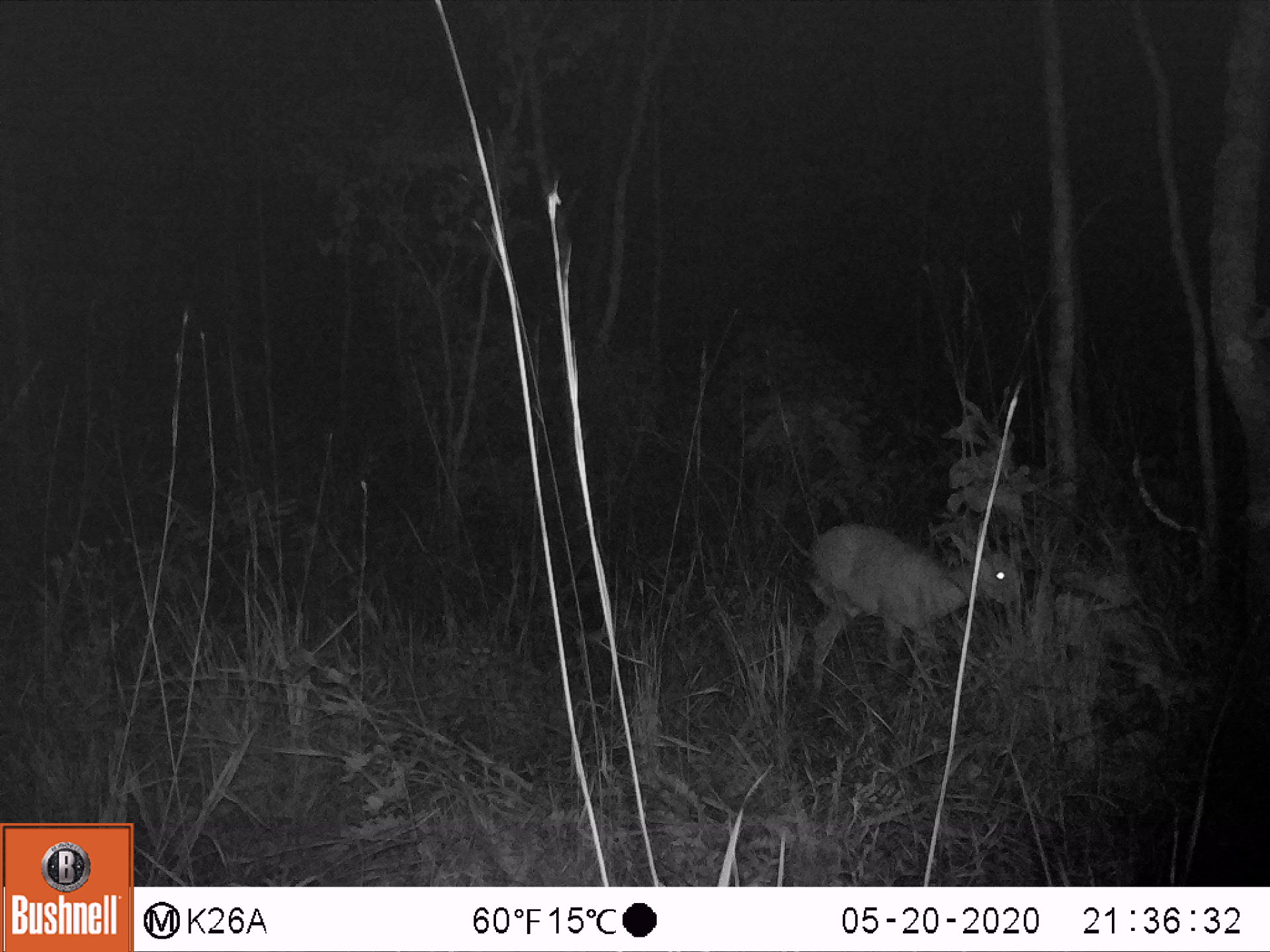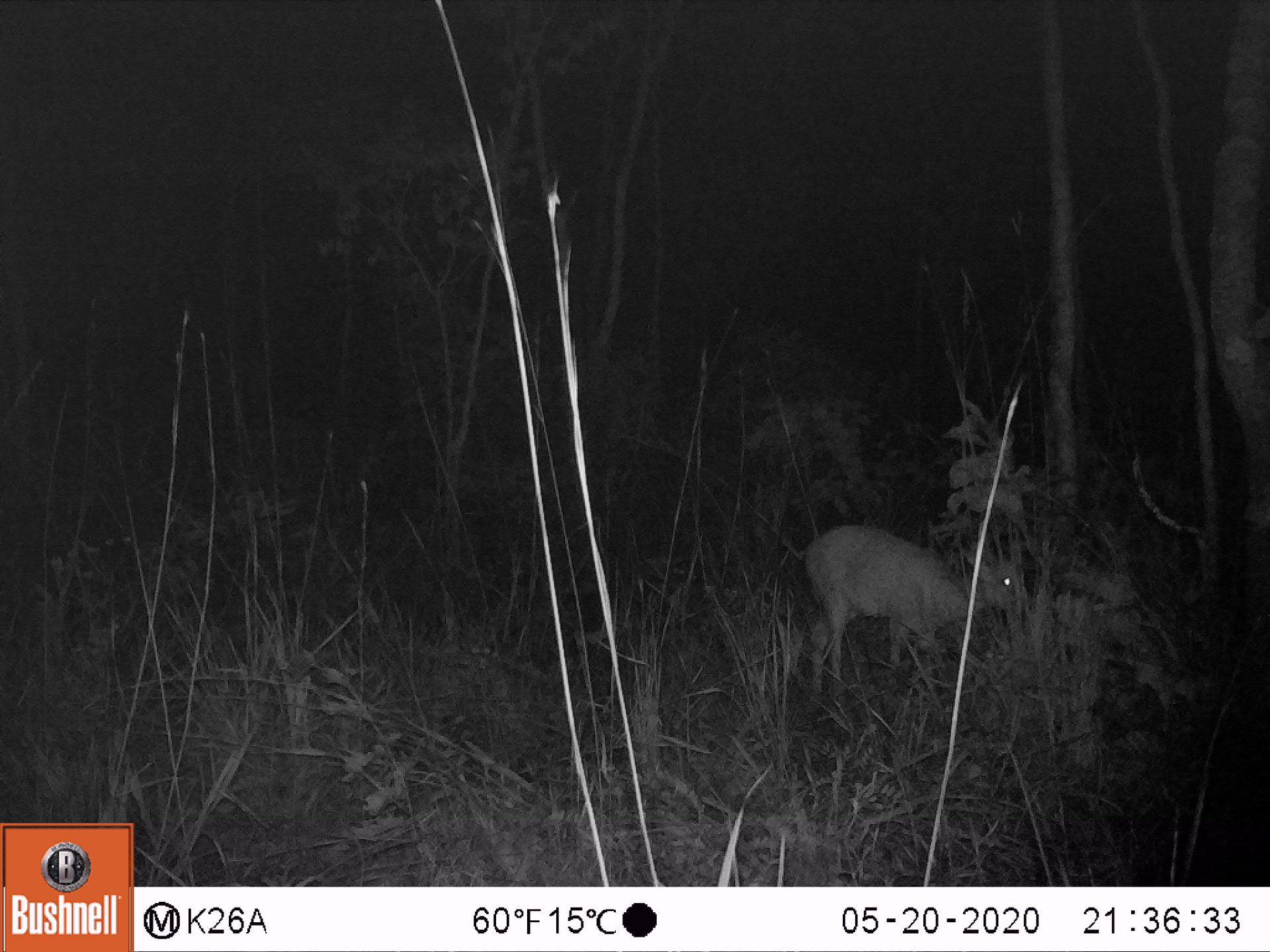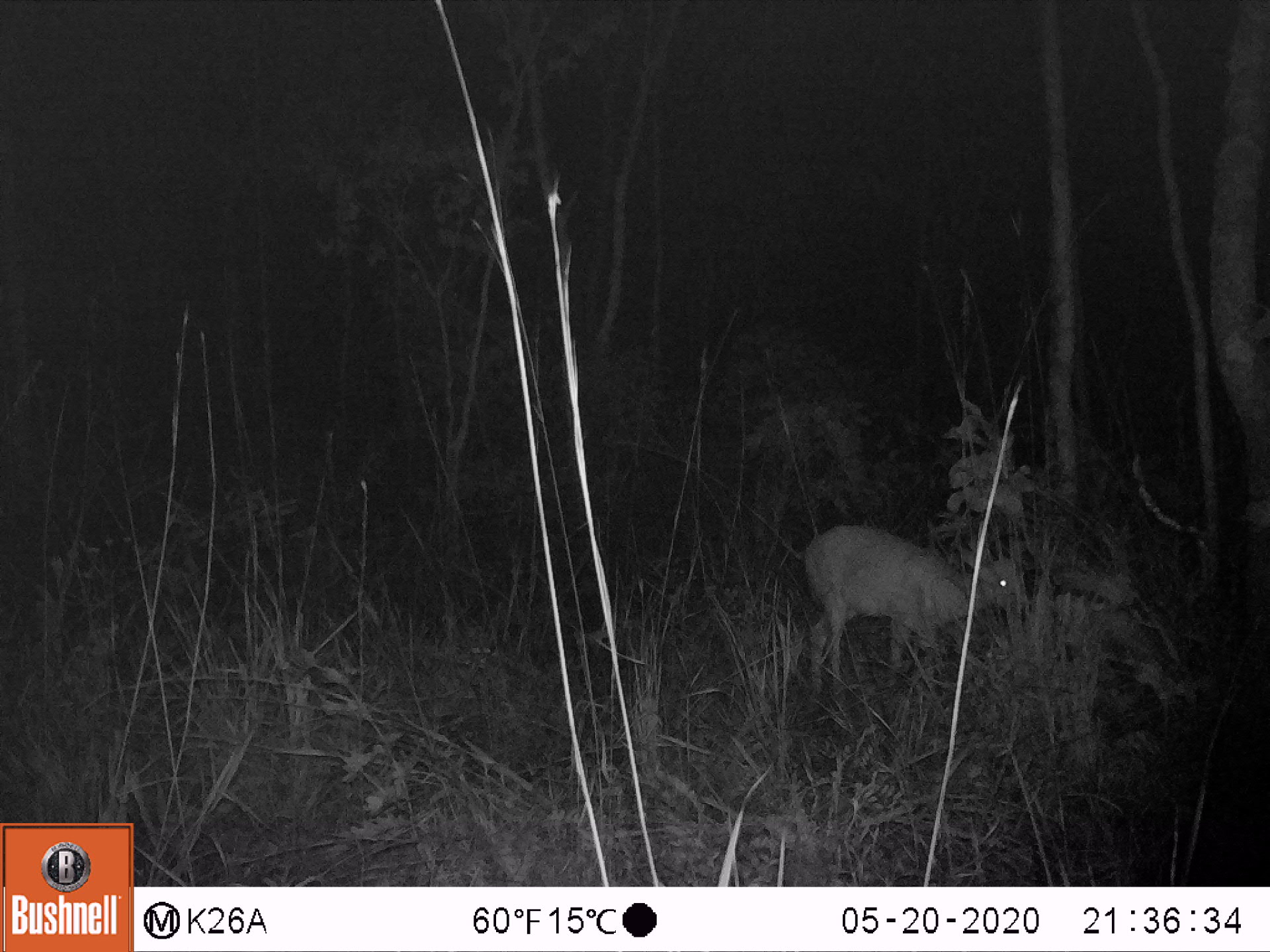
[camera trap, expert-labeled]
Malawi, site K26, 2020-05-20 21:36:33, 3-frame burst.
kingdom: Animalia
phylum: Chordata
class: Mammalia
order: Artiodactyla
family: Bovidae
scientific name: Antilopinae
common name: small antelope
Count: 1.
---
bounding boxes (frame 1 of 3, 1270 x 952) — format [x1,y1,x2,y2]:
small antelope: [805,519,1027,682]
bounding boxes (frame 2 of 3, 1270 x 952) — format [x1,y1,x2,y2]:
small antelope: [801,525,1027,687]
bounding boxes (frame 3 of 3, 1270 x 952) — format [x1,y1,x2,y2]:
small antelope: [806,520,1034,695]